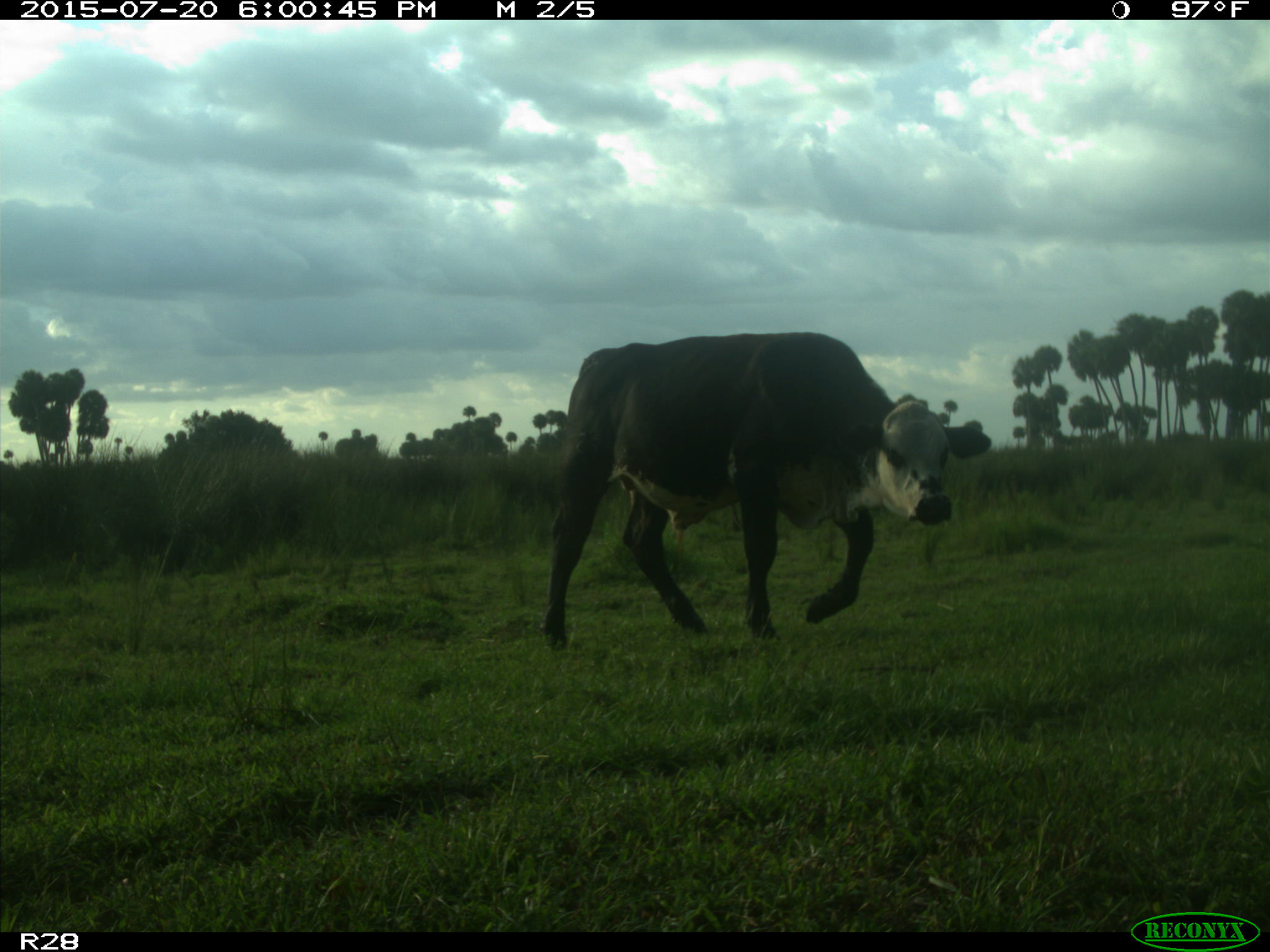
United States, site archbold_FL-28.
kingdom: Animalia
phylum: Chordata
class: Mammalia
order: Artiodactyla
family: Bovidae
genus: Bos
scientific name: Bos taurus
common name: domestic cow